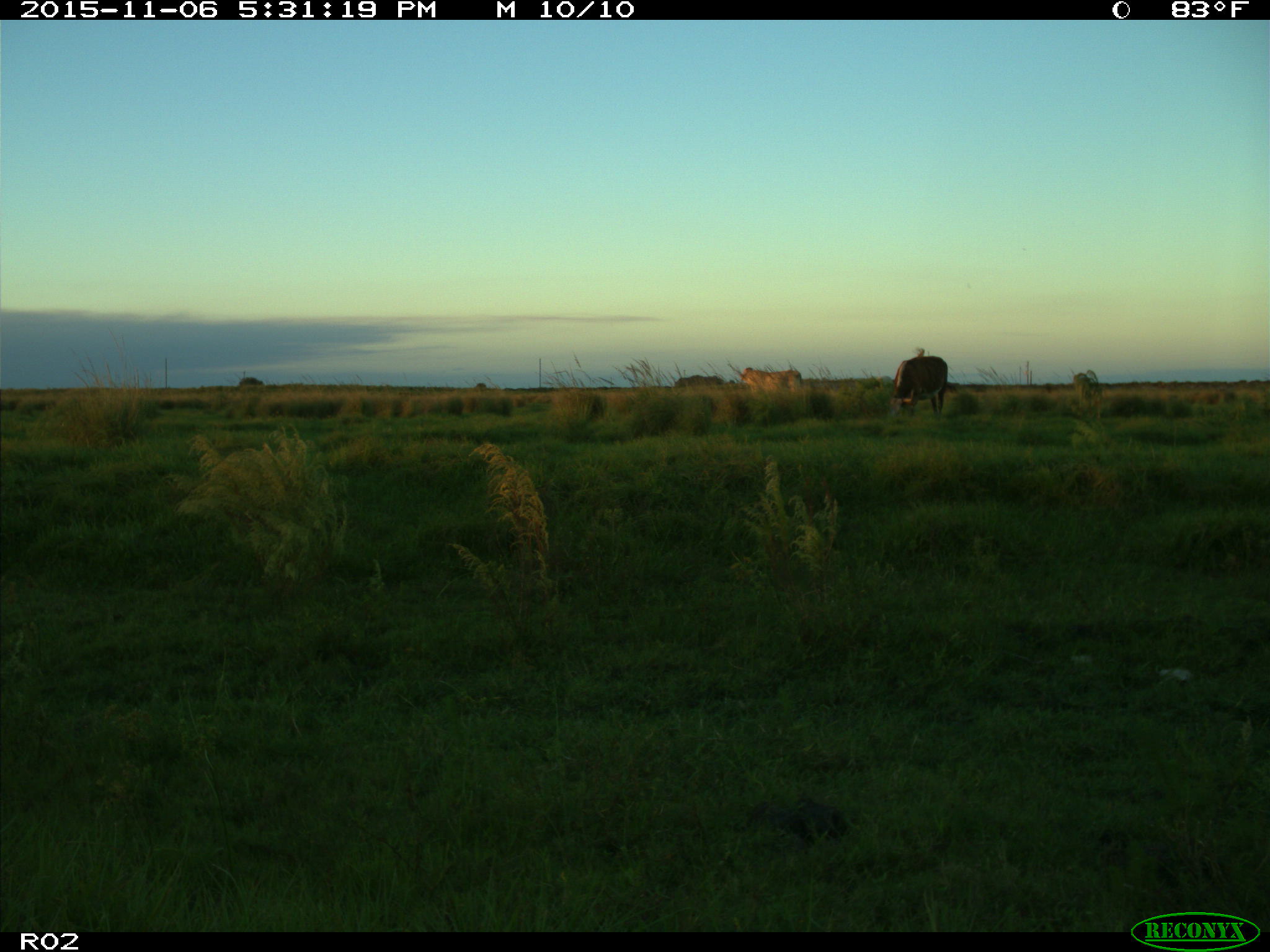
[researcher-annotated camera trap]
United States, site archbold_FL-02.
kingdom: Animalia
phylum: Chordata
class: Mammalia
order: Artiodactyla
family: Bovidae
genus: Bos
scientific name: Bos taurus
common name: domestic cow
Bos taurus (domestic cow).